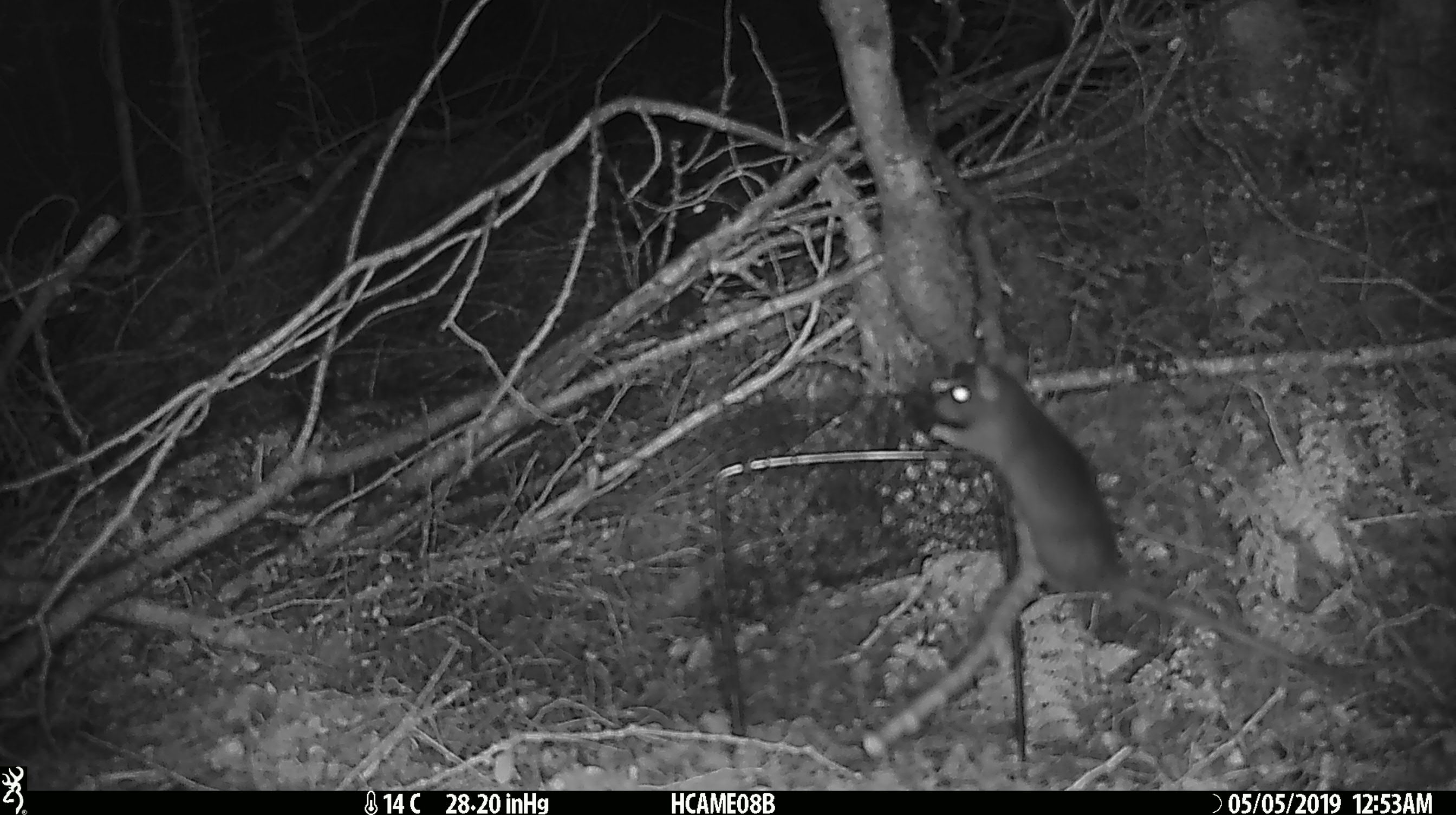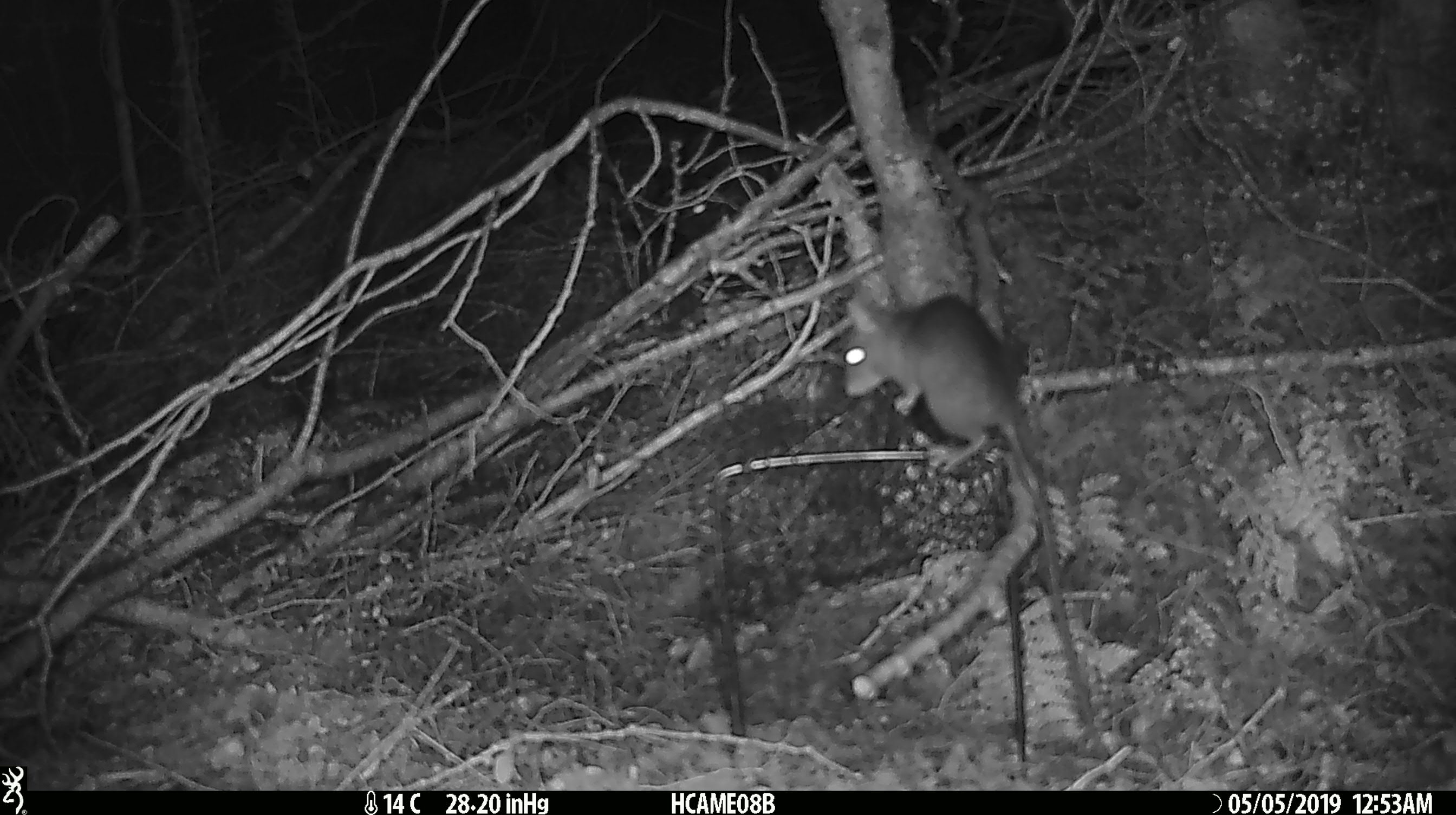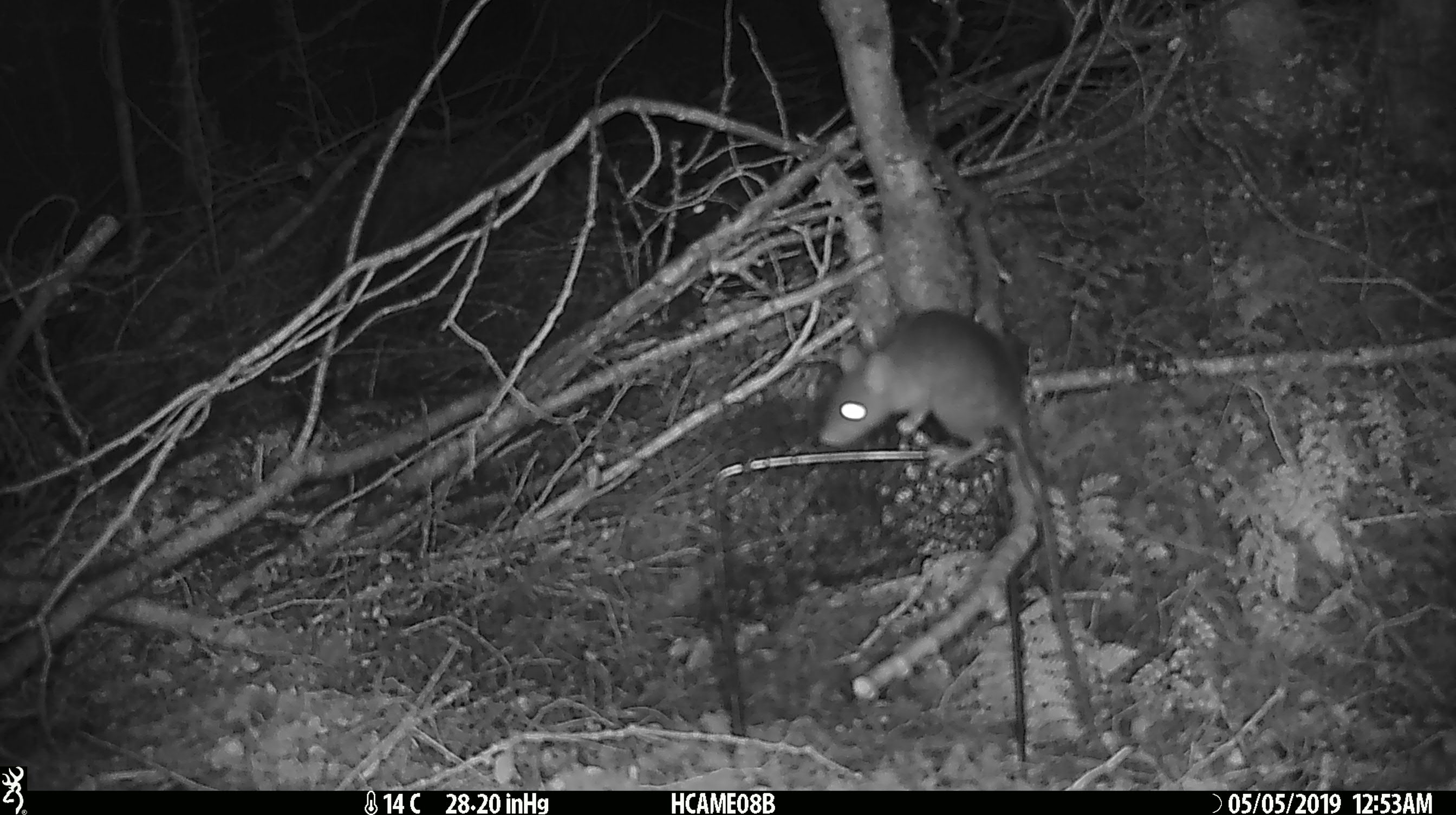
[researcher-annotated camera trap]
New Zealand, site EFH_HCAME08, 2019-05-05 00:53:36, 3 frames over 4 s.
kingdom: Animalia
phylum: Chordata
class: Mammalia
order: Rodentia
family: Muridae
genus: Rattus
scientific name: Rattus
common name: rat